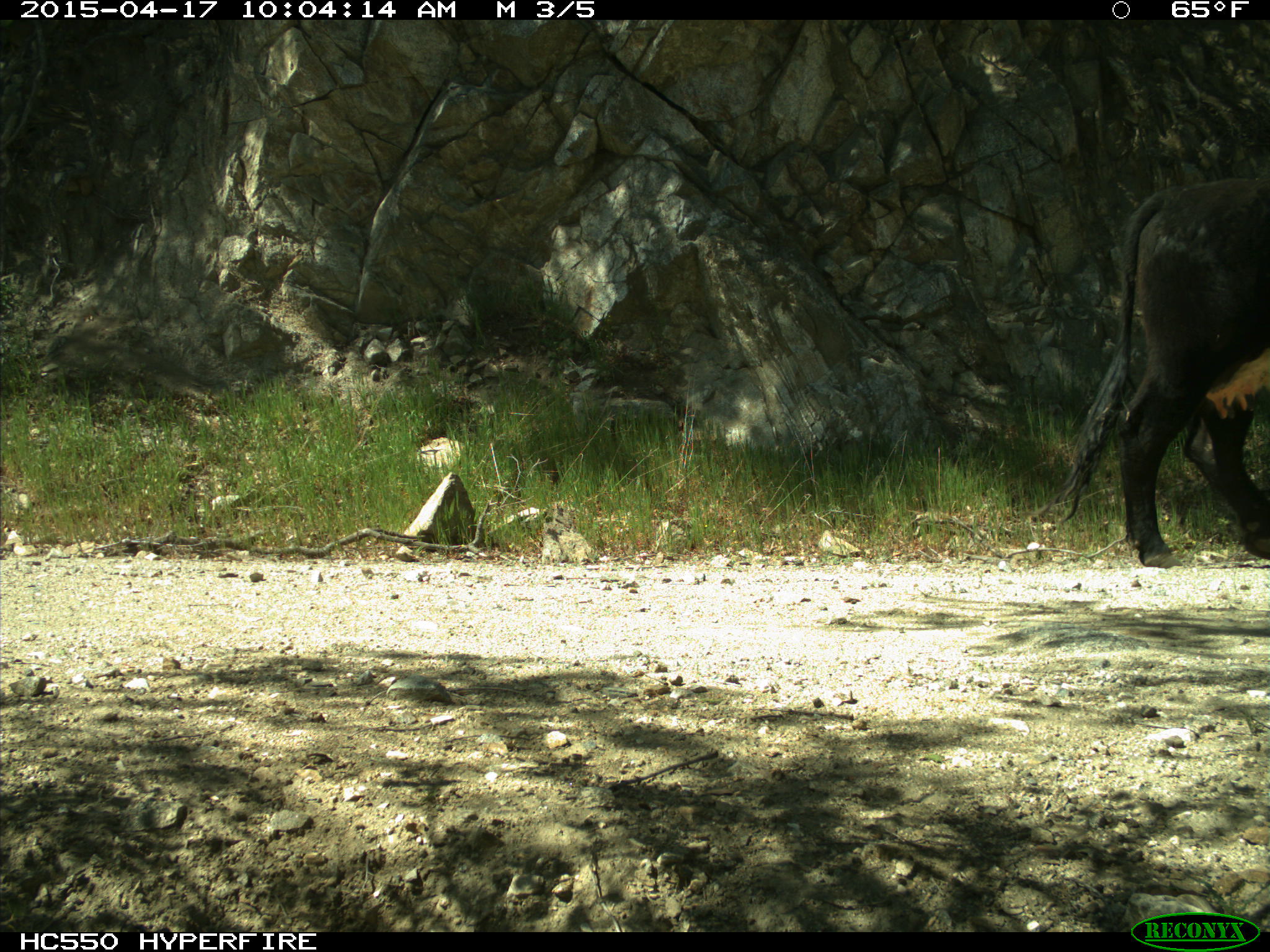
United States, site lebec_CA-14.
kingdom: Animalia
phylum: Chordata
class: Mammalia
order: Artiodactyla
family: Bovidae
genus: Bos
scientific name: Bos taurus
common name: domestic cow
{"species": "Bos taurus (domestic cow)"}